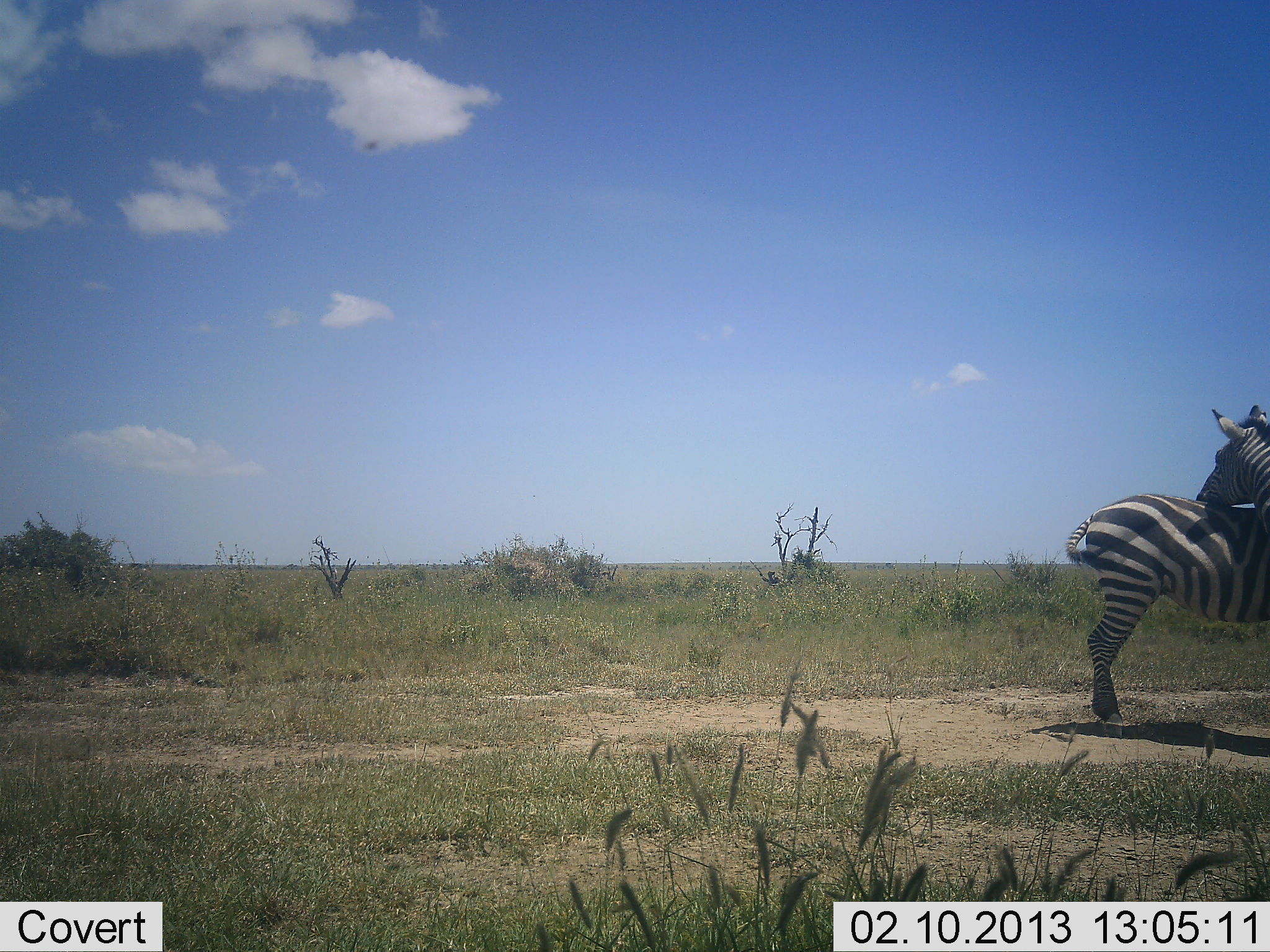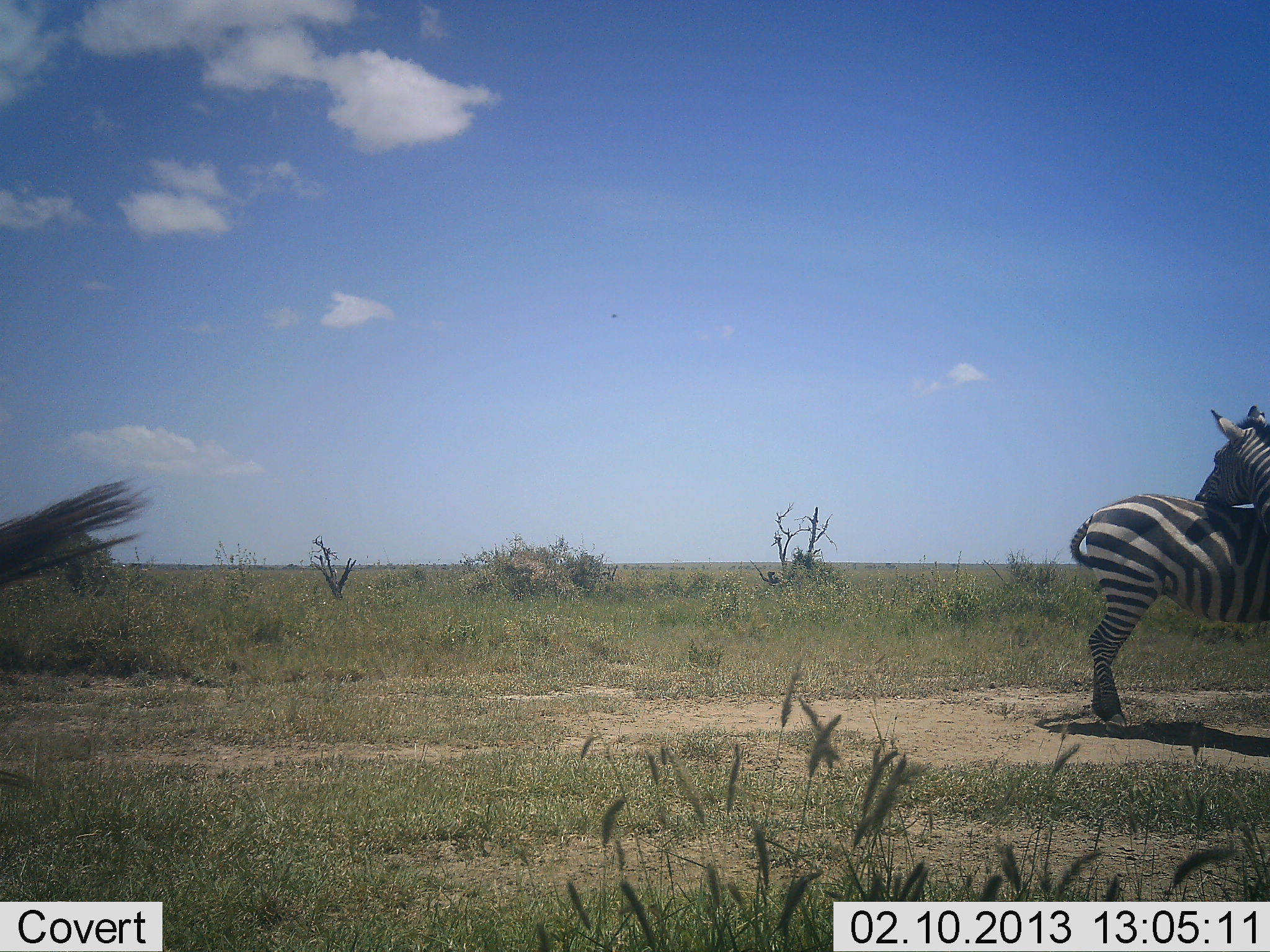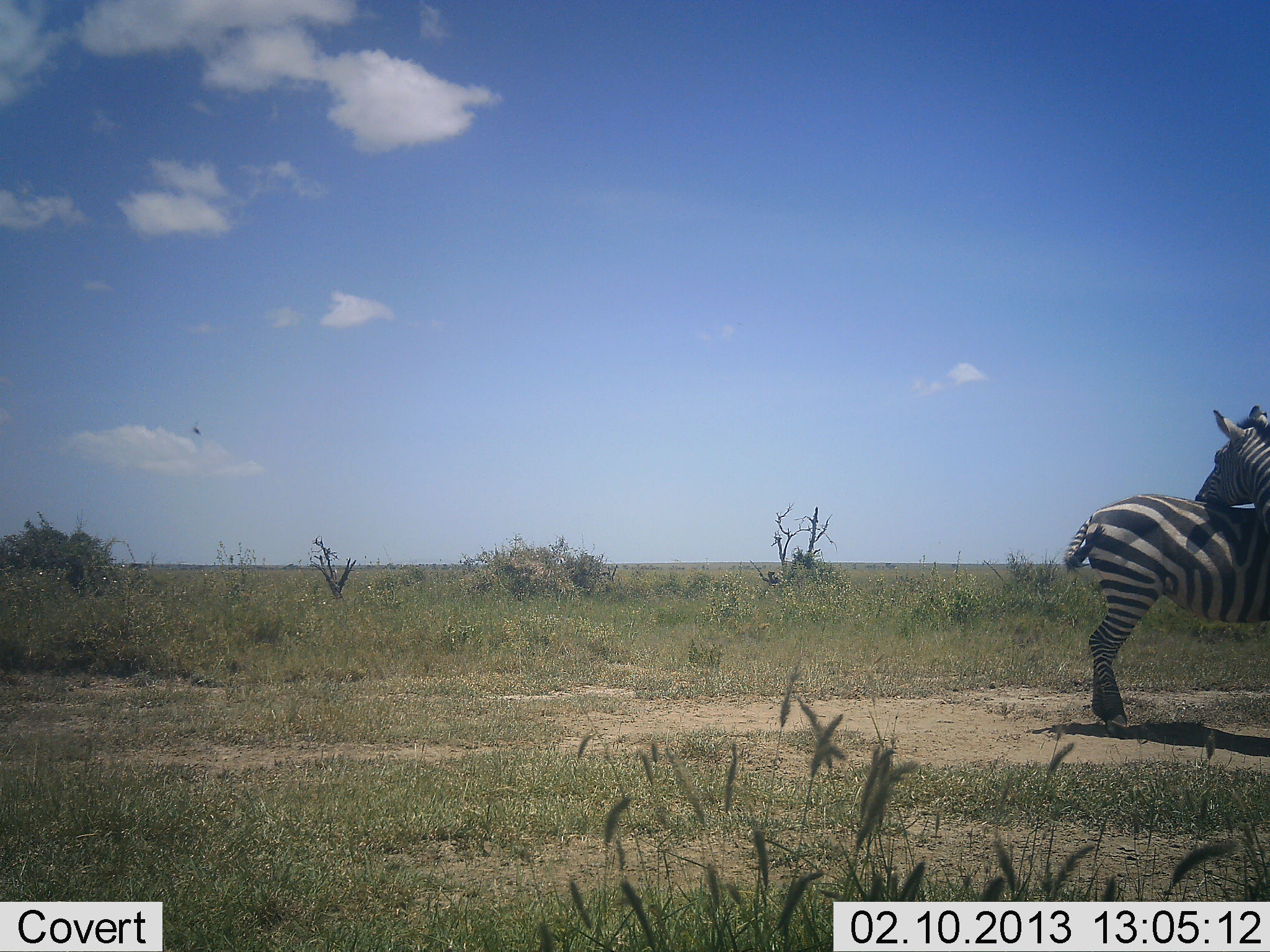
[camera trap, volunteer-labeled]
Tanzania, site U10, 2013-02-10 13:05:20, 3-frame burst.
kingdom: Animalia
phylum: Chordata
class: Mammalia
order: Perissodactyla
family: Equidae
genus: Equus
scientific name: Equus quagga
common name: plains zebra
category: zebra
Zebra (plains zebra) (Equus quagga), count 3. Behavior (volunteer vote fractions): standing 83%, resting 0%, moving 9%, interacting 52%. Young present (vote fraction): 0%. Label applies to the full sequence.